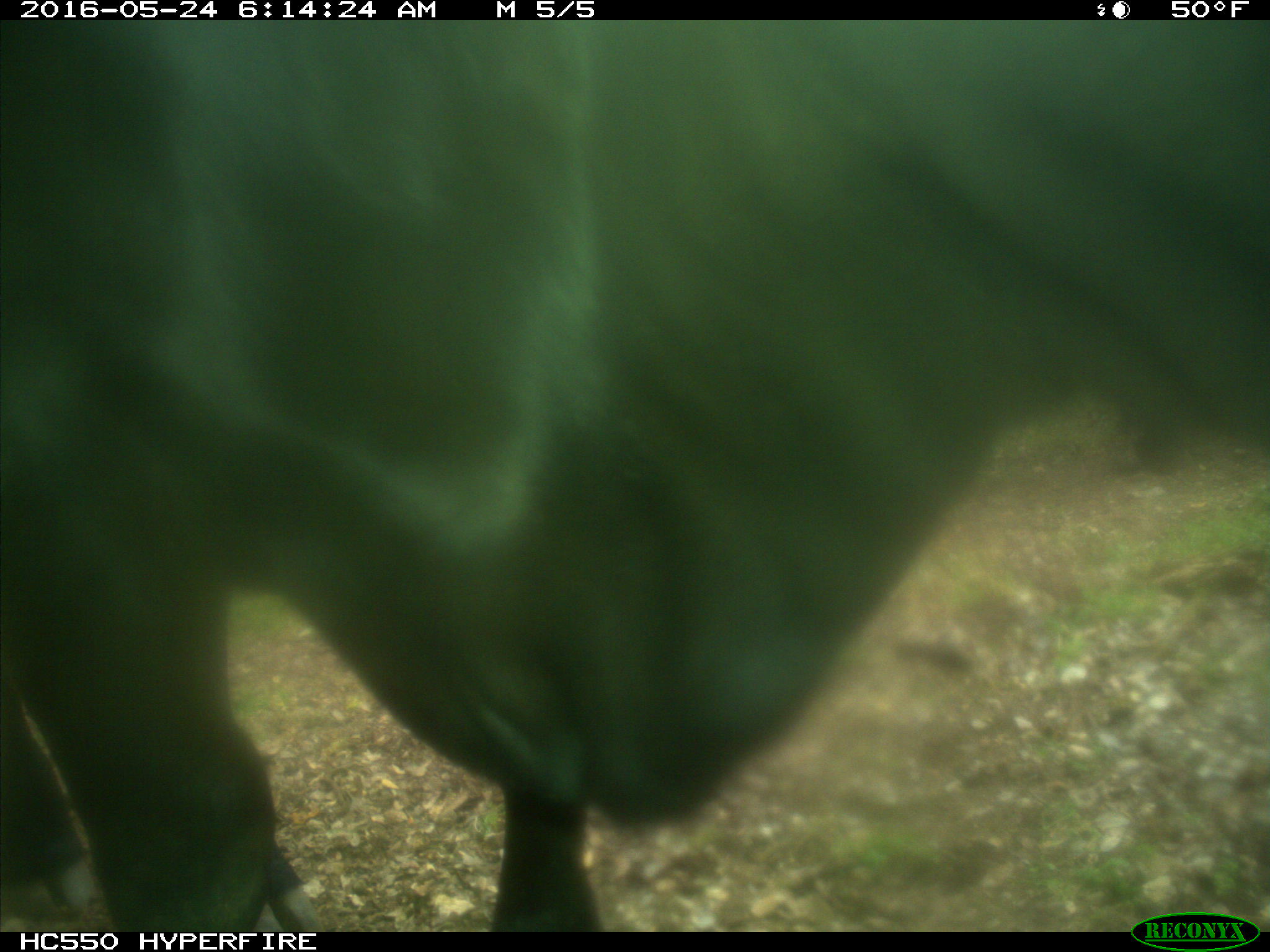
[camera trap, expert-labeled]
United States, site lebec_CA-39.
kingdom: Animalia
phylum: Chordata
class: Mammalia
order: Artiodactyla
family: Bovidae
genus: Bos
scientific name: Bos taurus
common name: domestic cow